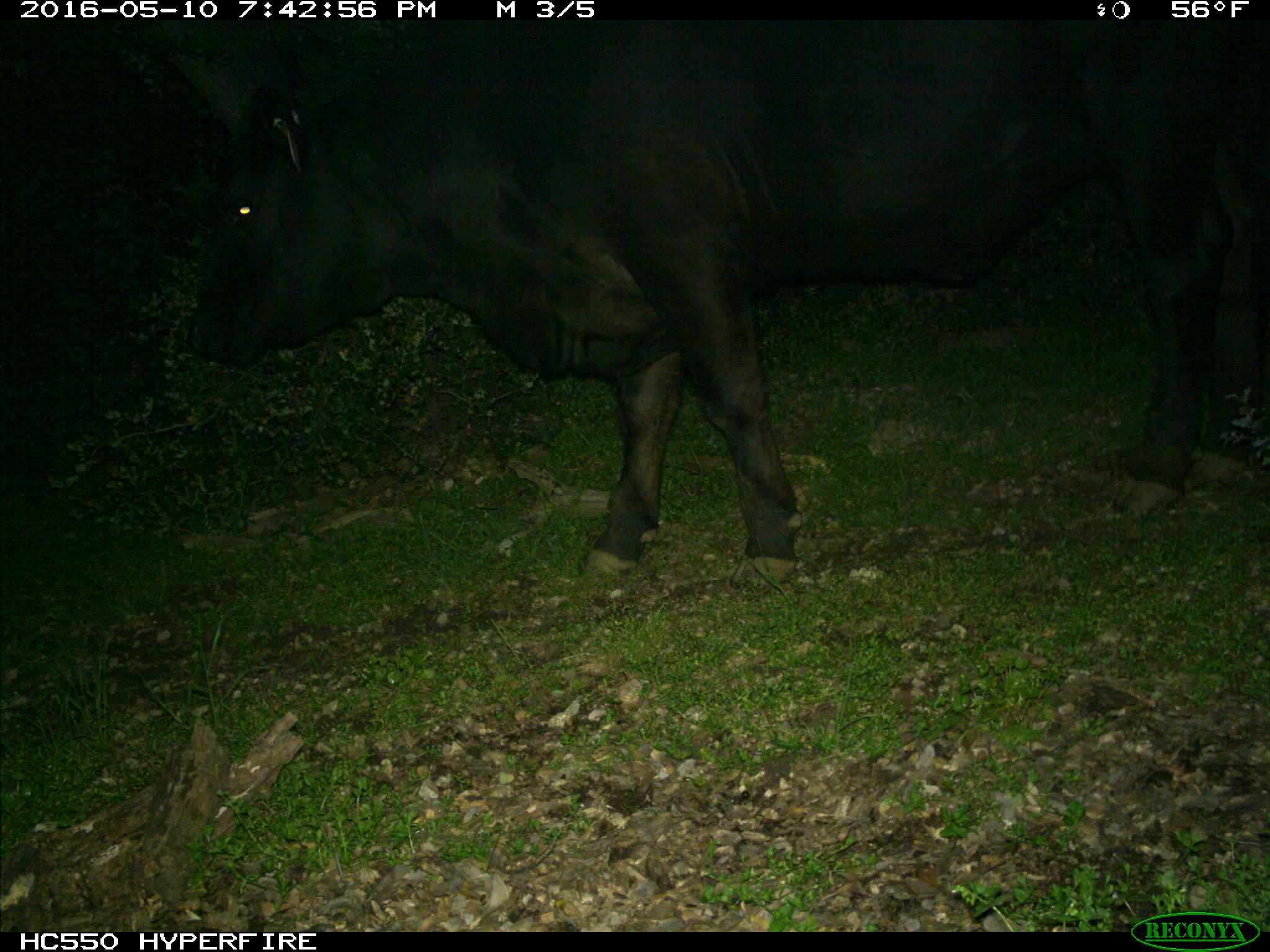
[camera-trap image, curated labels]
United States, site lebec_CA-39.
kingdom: Animalia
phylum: Chordata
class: Mammalia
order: Artiodactyla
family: Bovidae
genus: Bos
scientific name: Bos taurus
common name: domestic cow